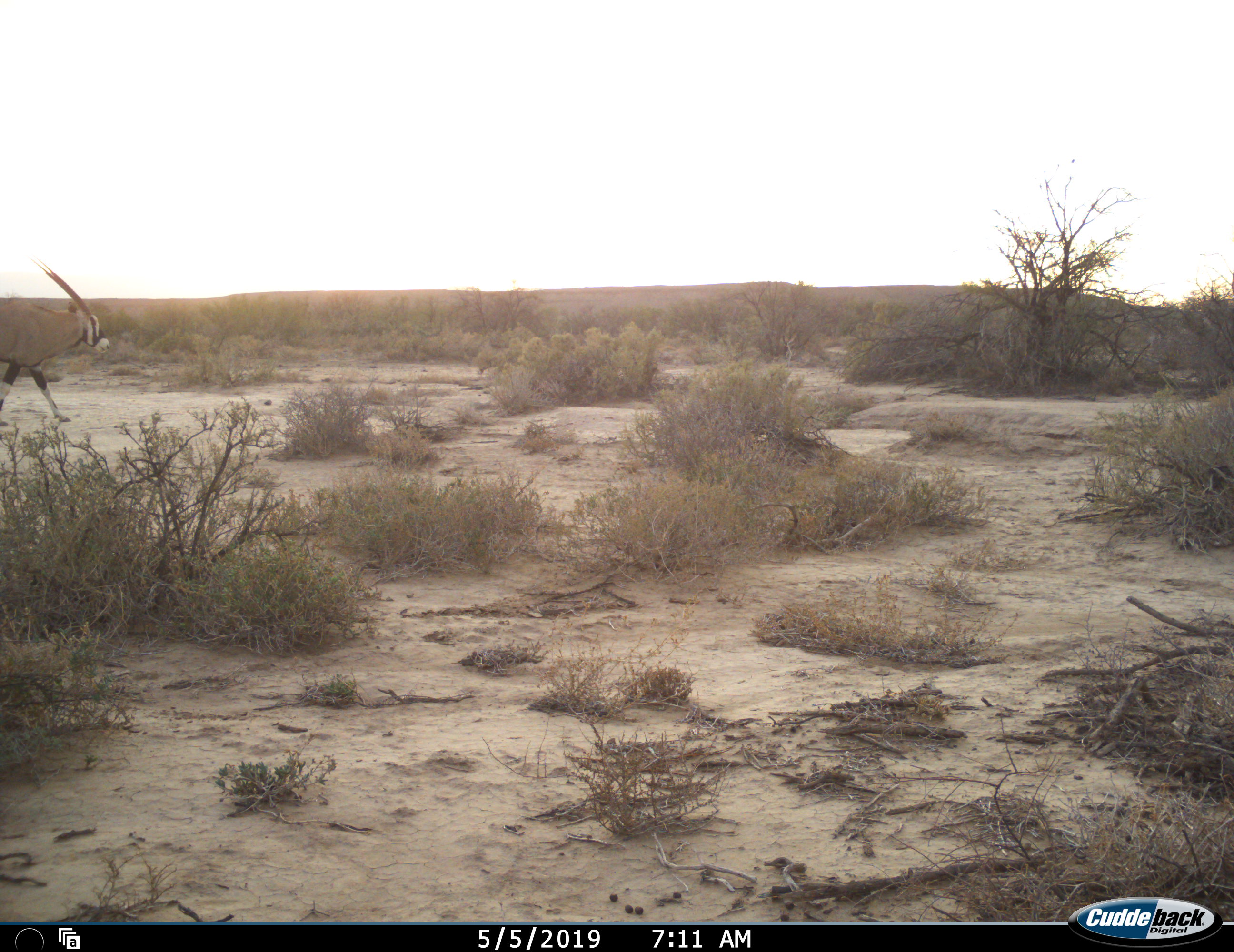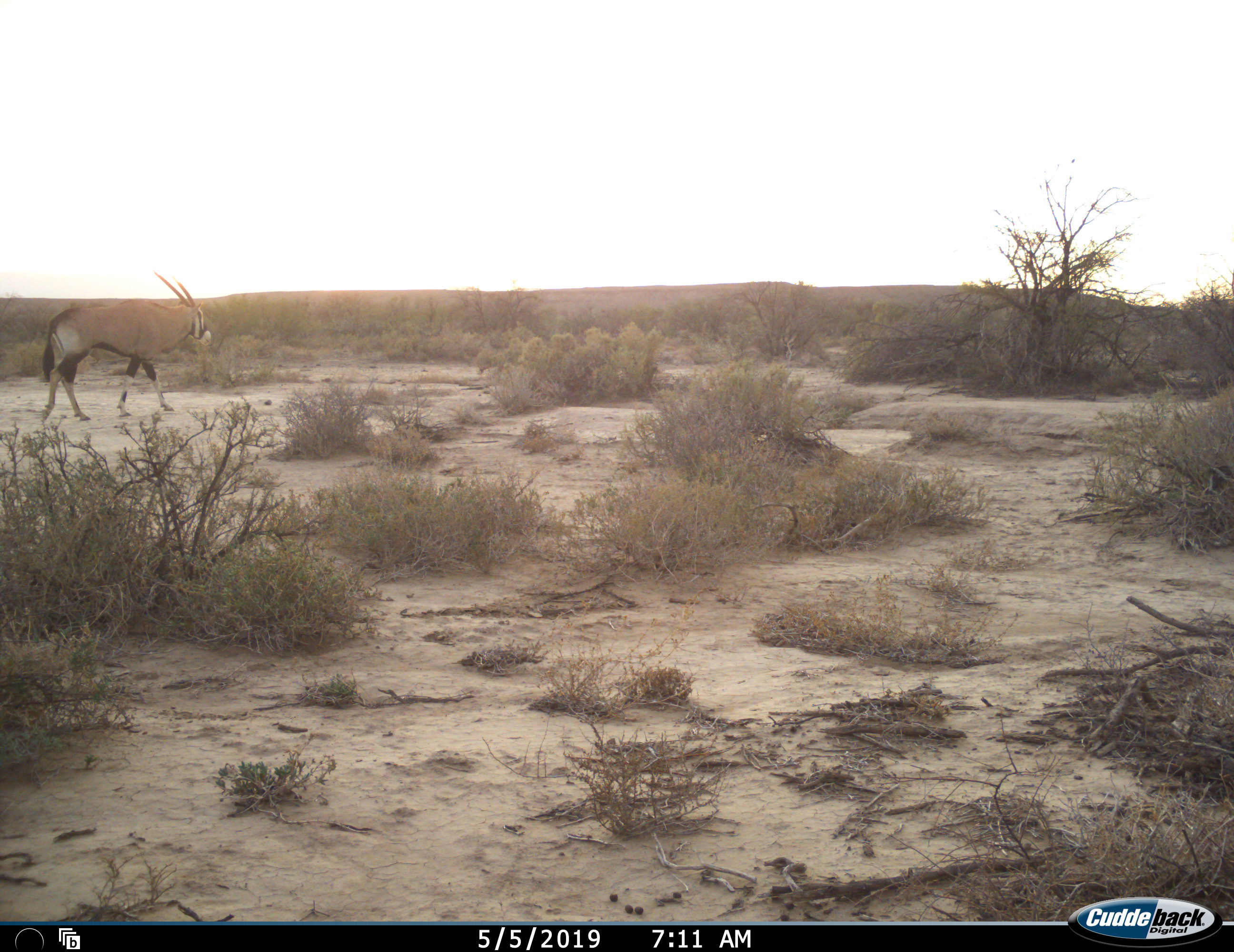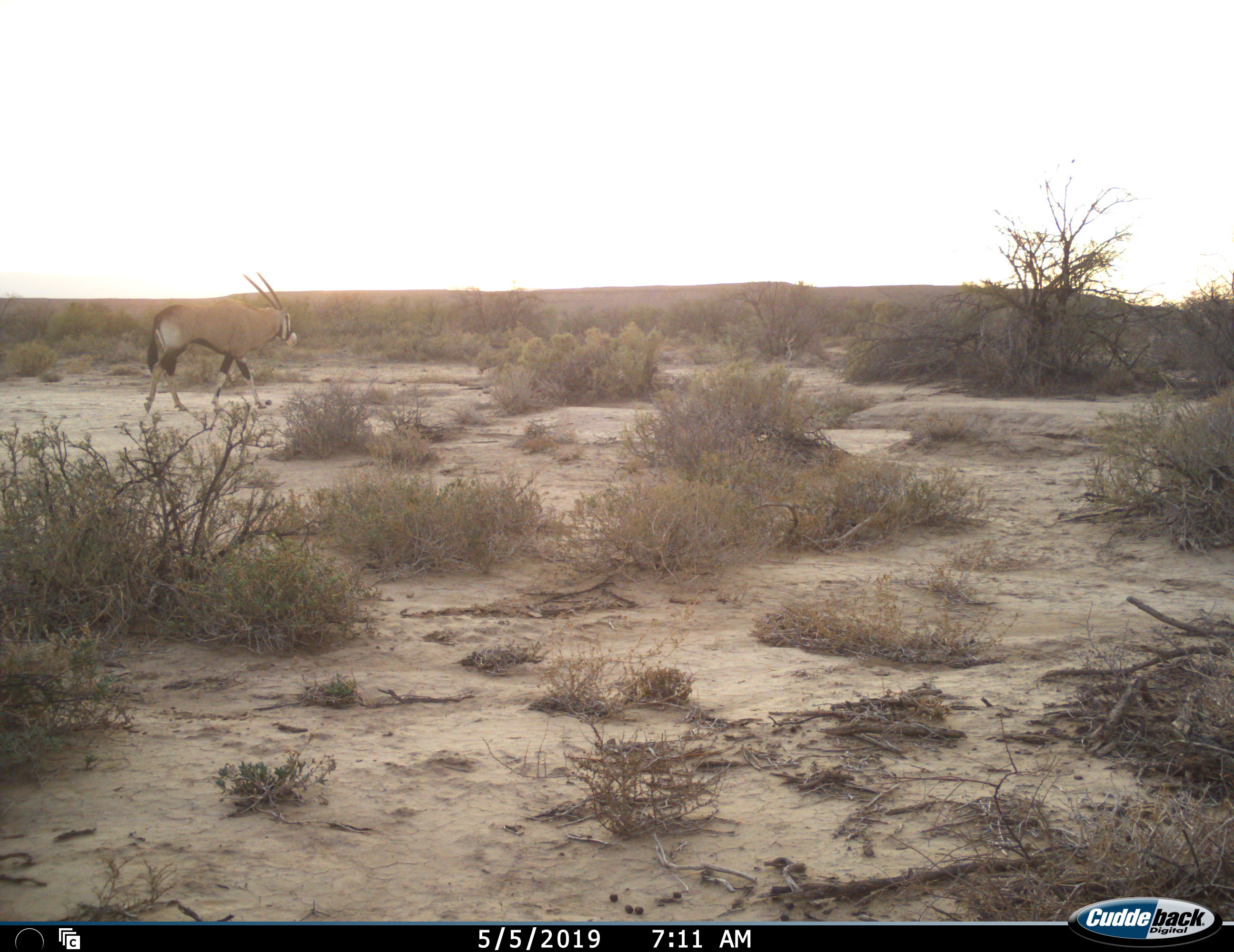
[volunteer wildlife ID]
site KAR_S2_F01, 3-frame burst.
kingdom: Animalia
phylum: Chordata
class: Mammalia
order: Artiodactyla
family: Bovidae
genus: Oryx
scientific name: Oryx gazella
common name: gemsbok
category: oryx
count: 1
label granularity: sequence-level